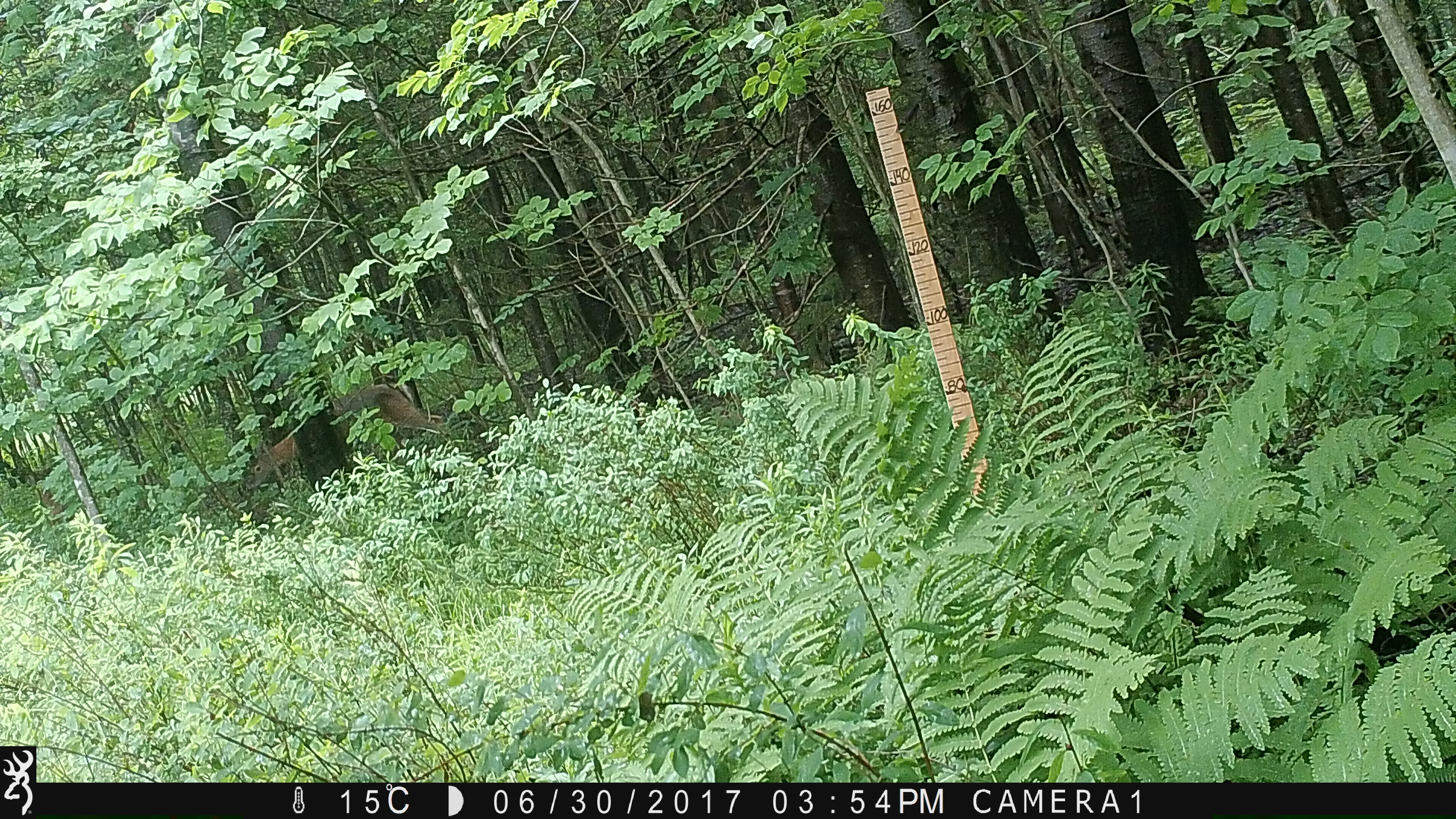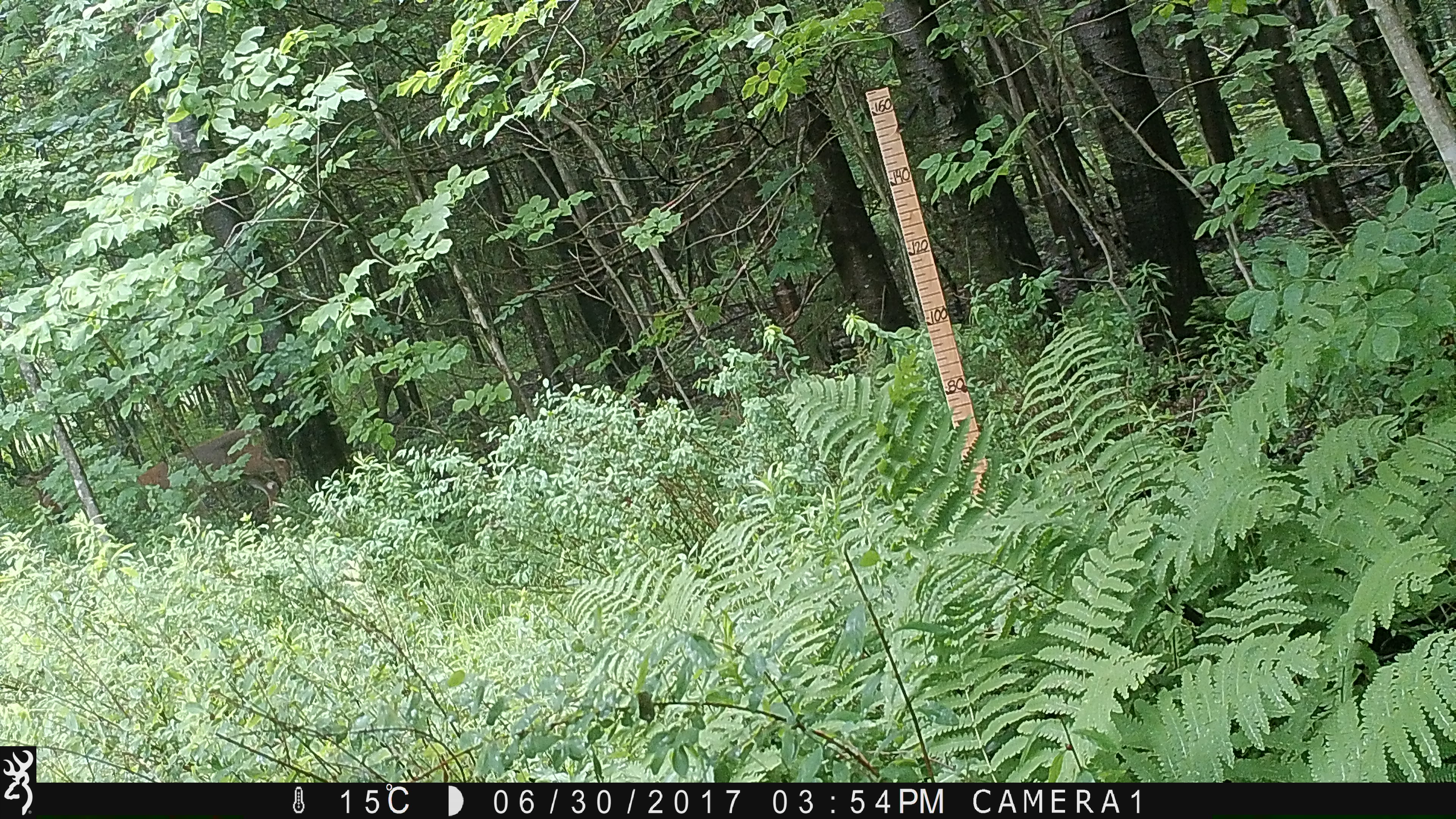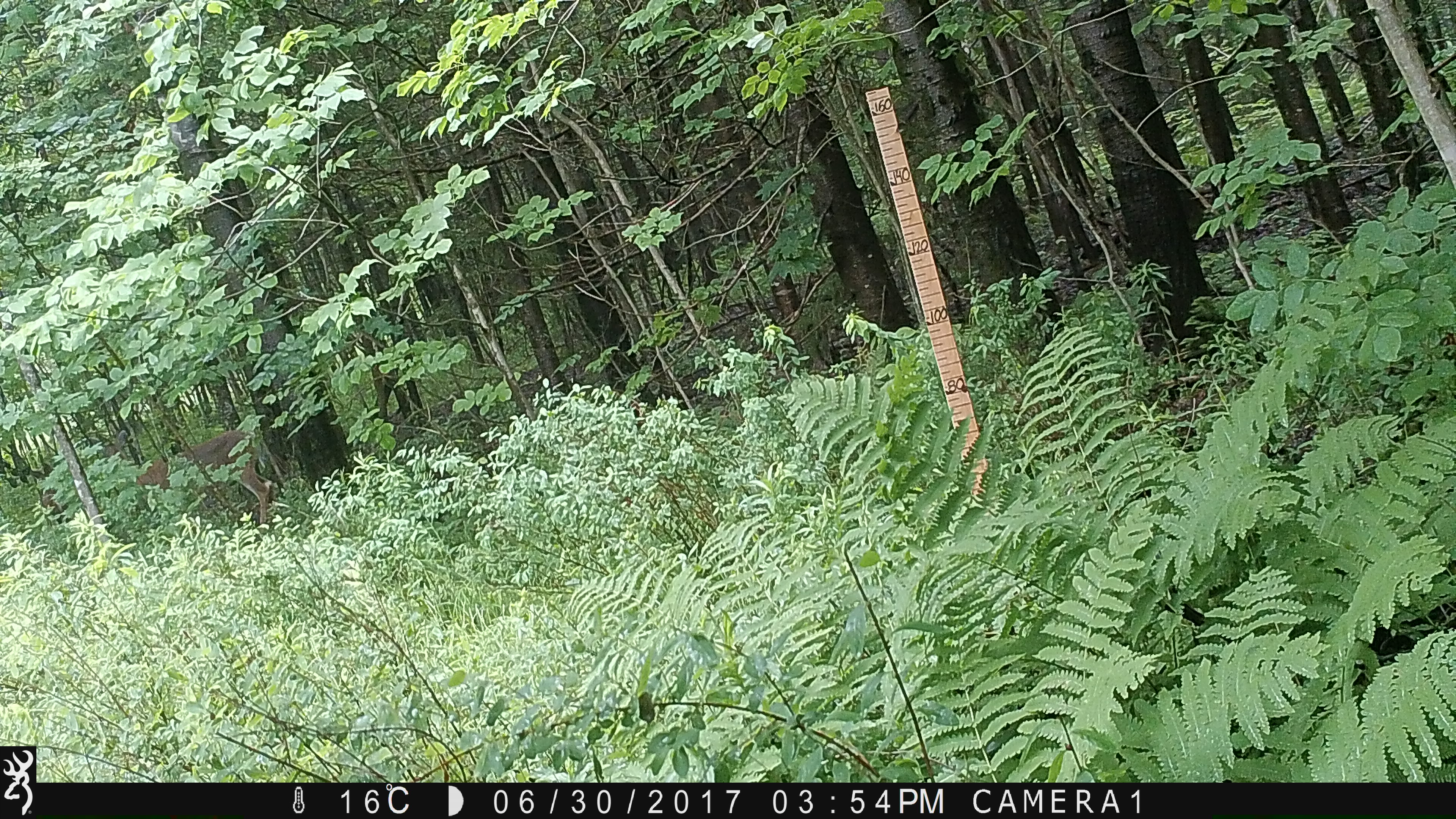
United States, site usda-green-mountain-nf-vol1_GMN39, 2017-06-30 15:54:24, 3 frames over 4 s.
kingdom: Animalia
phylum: Chordata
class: Mammalia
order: Artiodactyla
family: Cervidae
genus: Odocoileus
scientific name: Odocoileus virginianus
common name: white-tailed deer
White-tailed deer (Odocoileus virginianus).